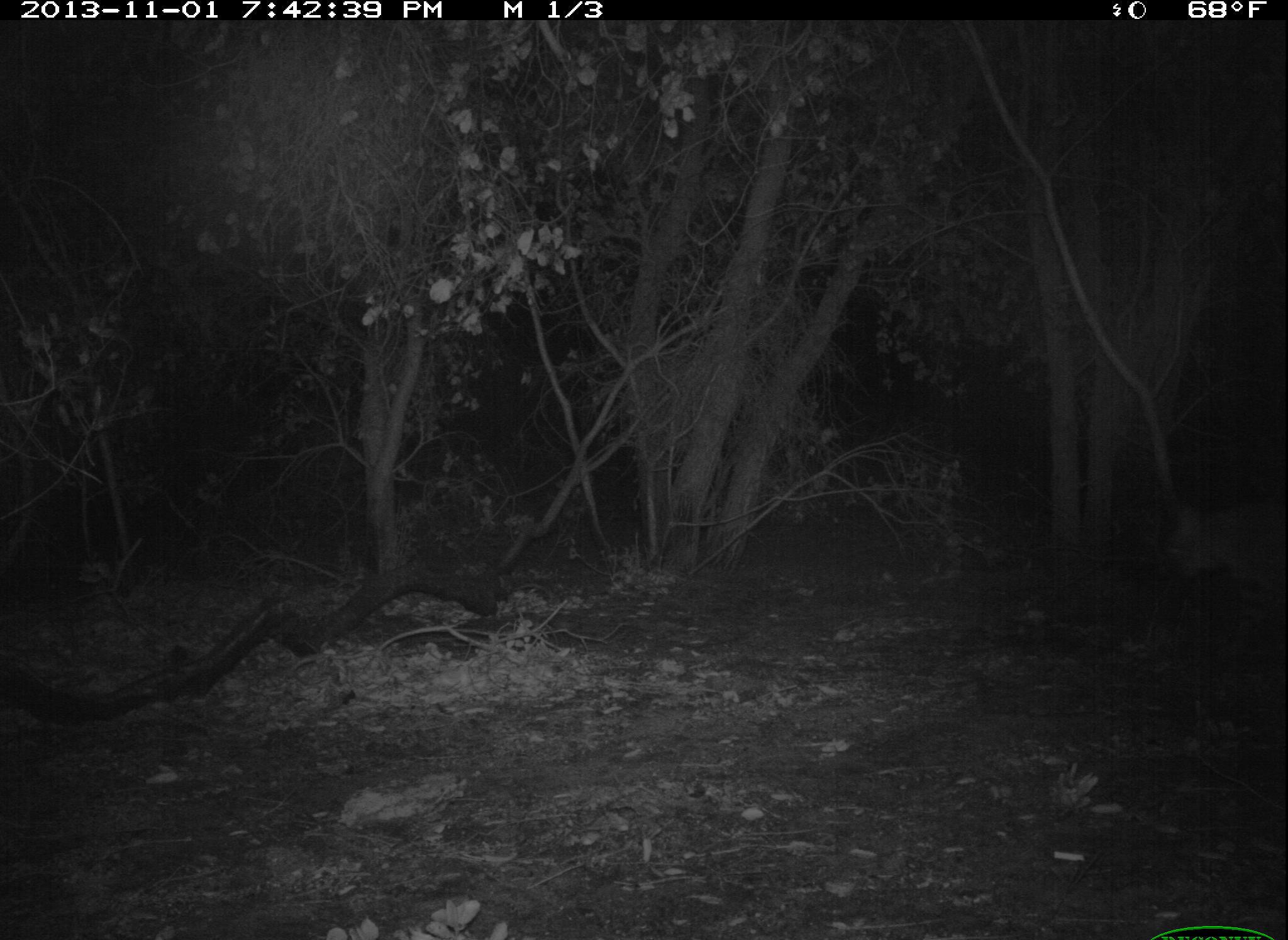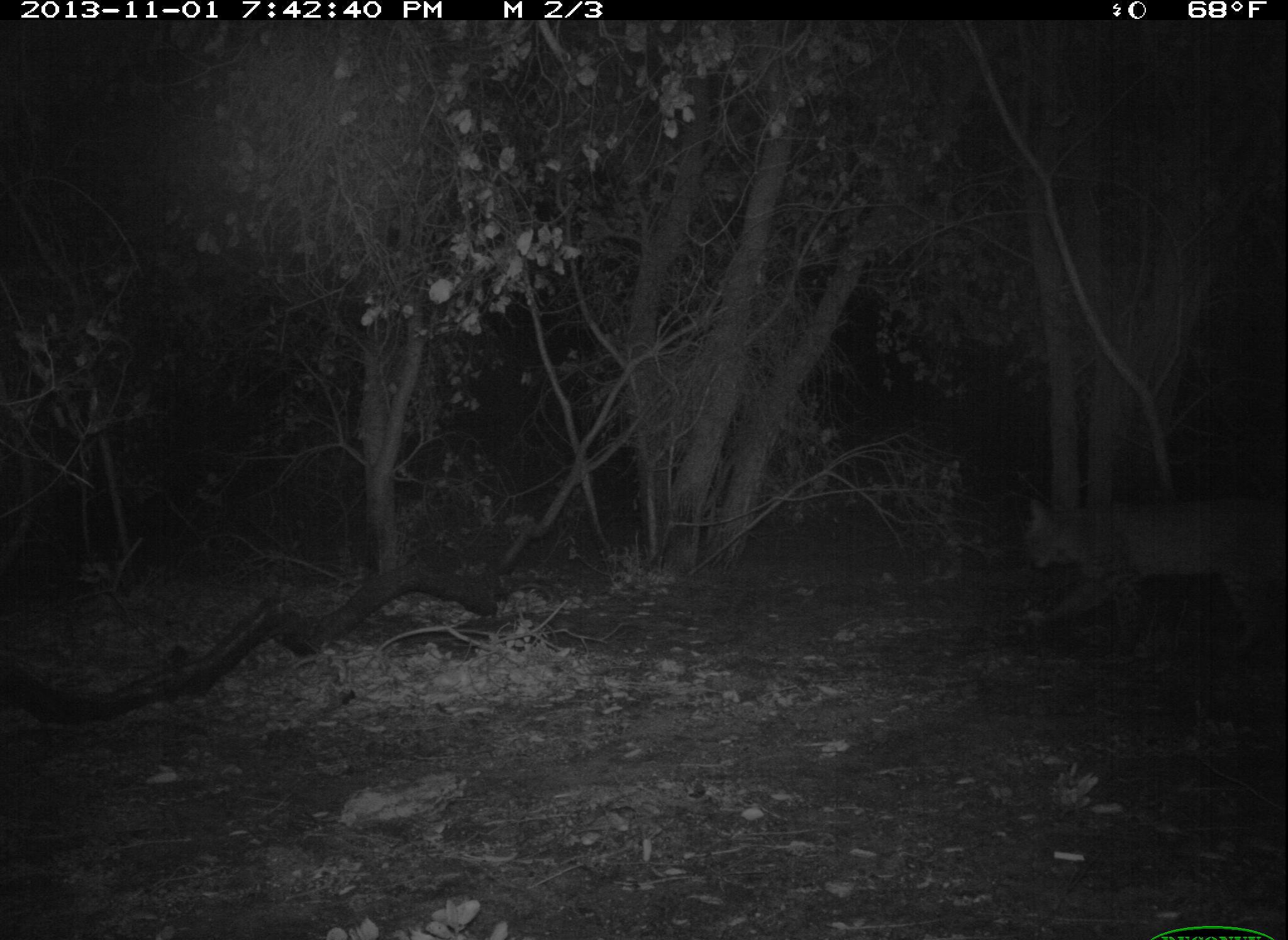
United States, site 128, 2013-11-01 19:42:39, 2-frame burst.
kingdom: Animalia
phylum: Chordata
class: Mammalia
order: Carnivora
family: Felidae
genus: Lynx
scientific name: Lynx rufus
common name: bobcat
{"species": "bobcat (Lynx rufus)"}